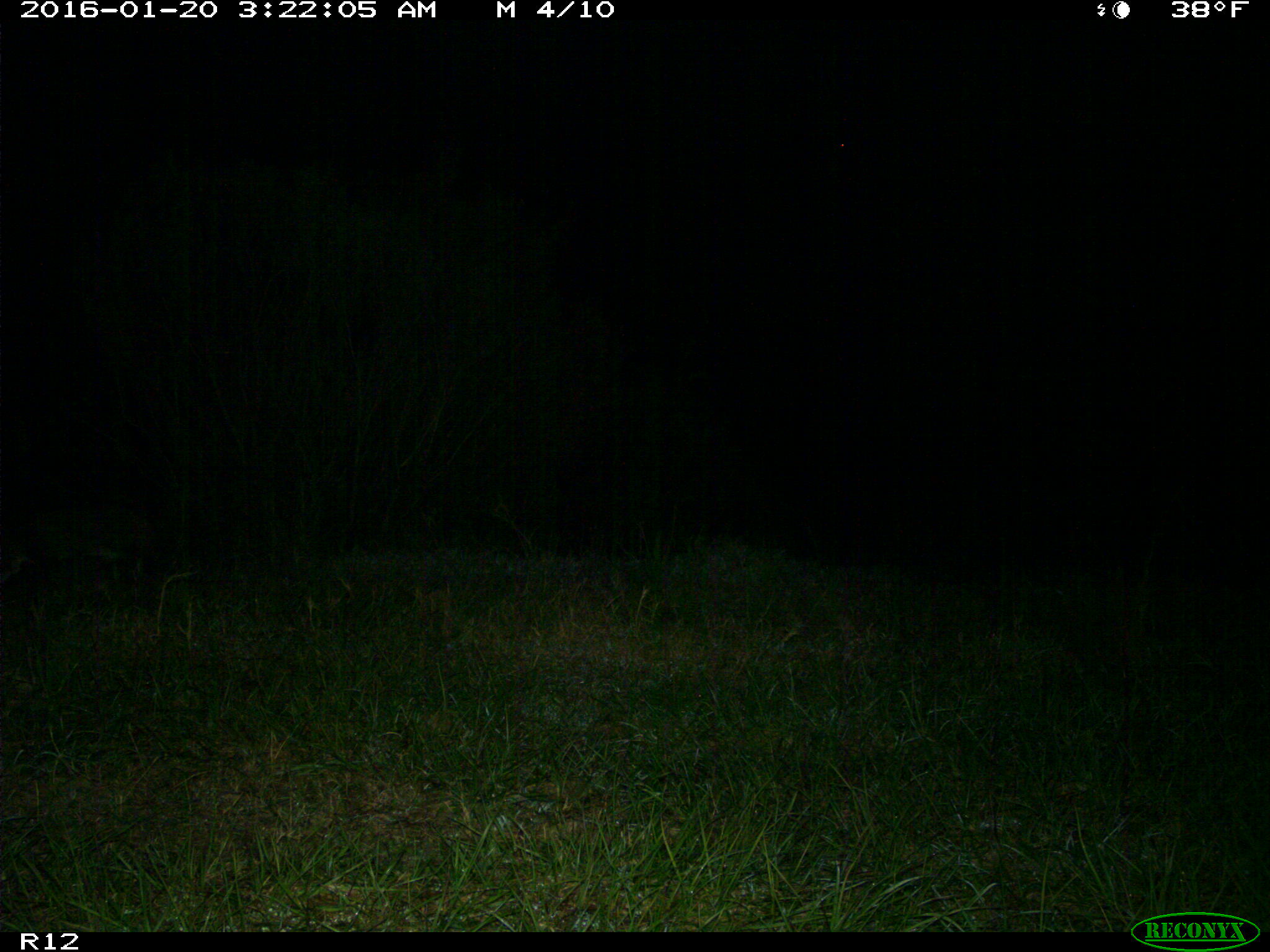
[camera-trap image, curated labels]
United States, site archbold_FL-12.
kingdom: Animalia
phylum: Chordata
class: Mammalia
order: Carnivora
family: Felidae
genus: Lynx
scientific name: Lynx rufus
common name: bobcat